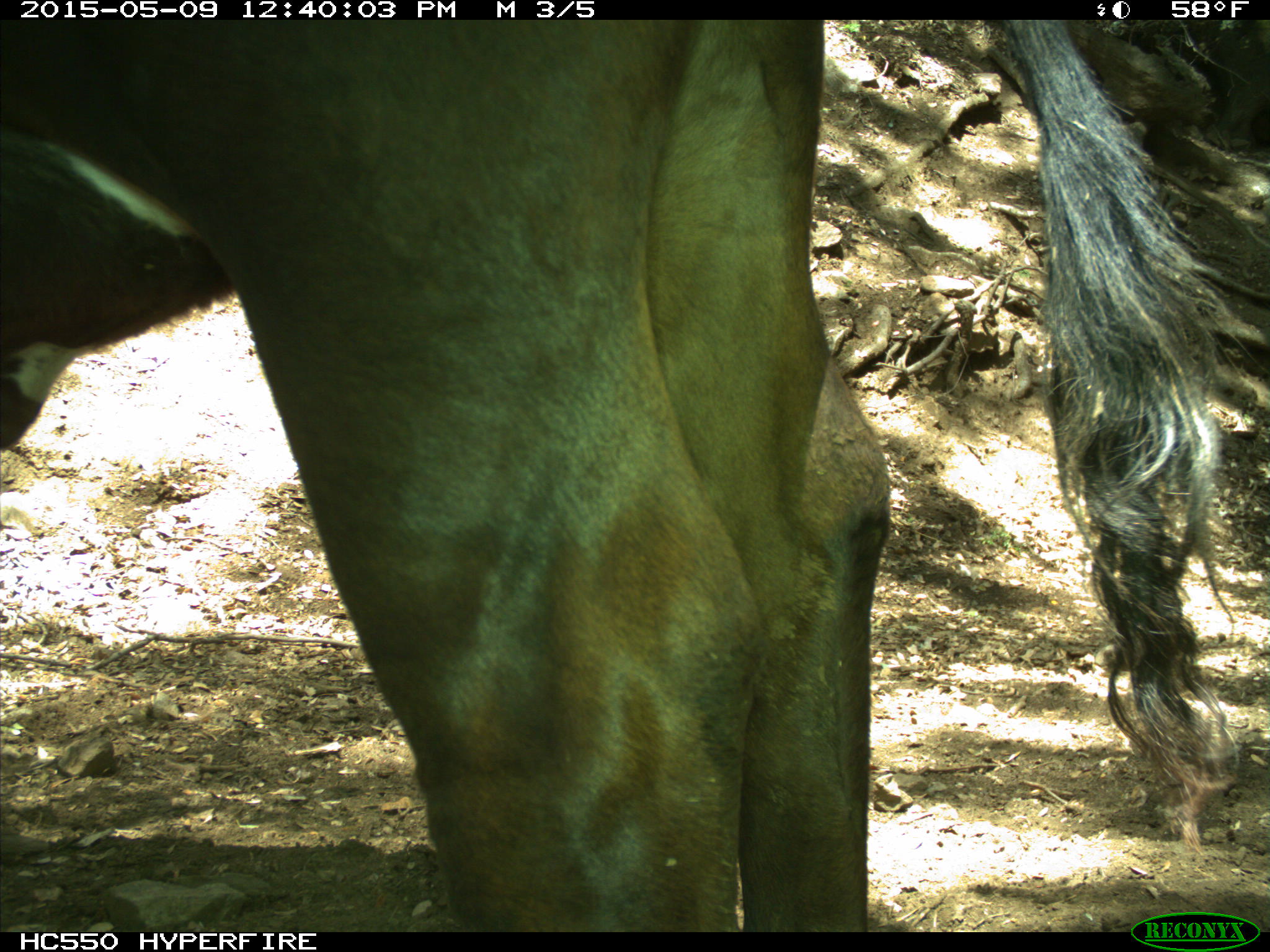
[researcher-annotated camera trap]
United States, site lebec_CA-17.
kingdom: Animalia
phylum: Chordata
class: Mammalia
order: Artiodactyla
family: Bovidae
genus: Bos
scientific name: Bos taurus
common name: domestic cow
Bos taurus (domestic cow).